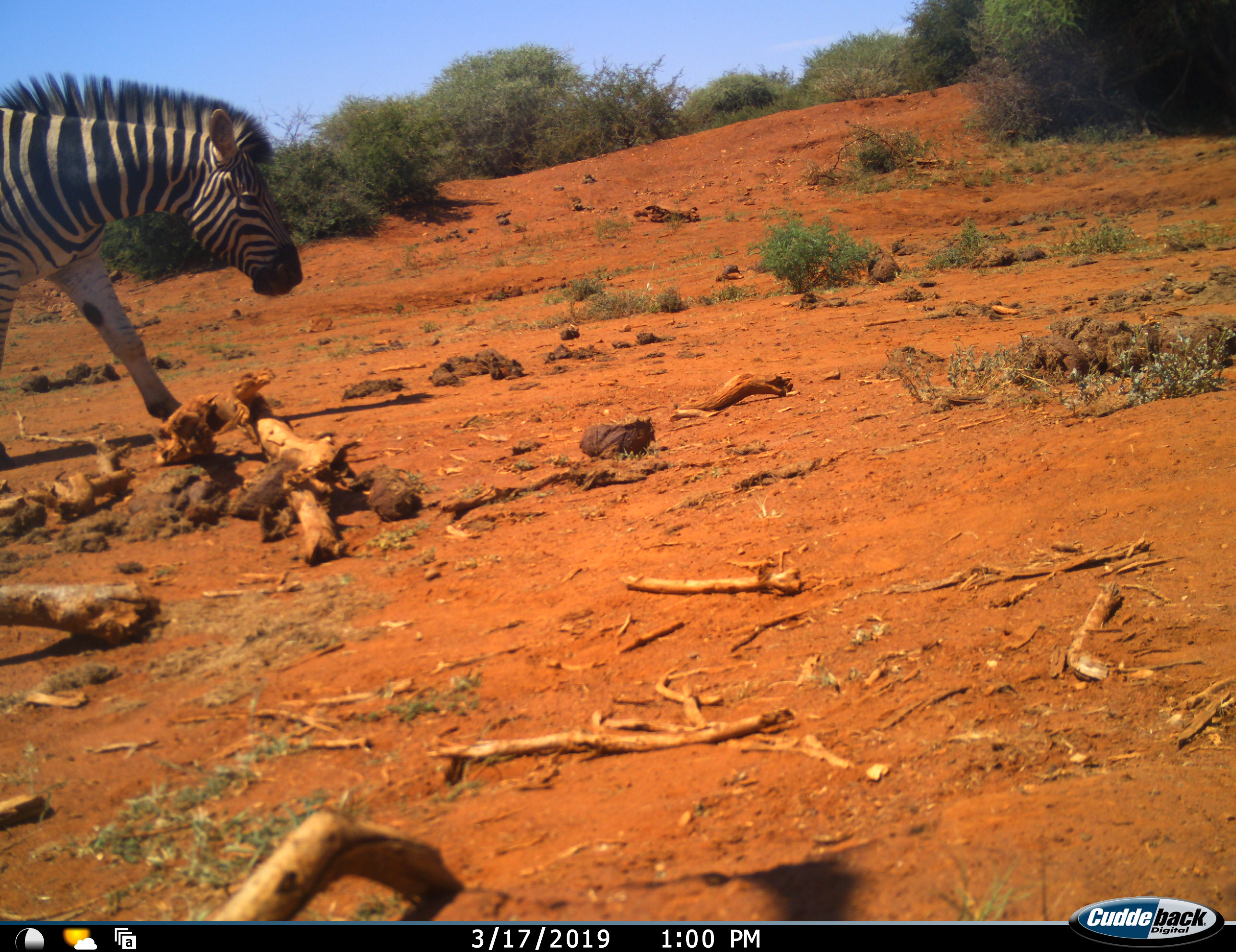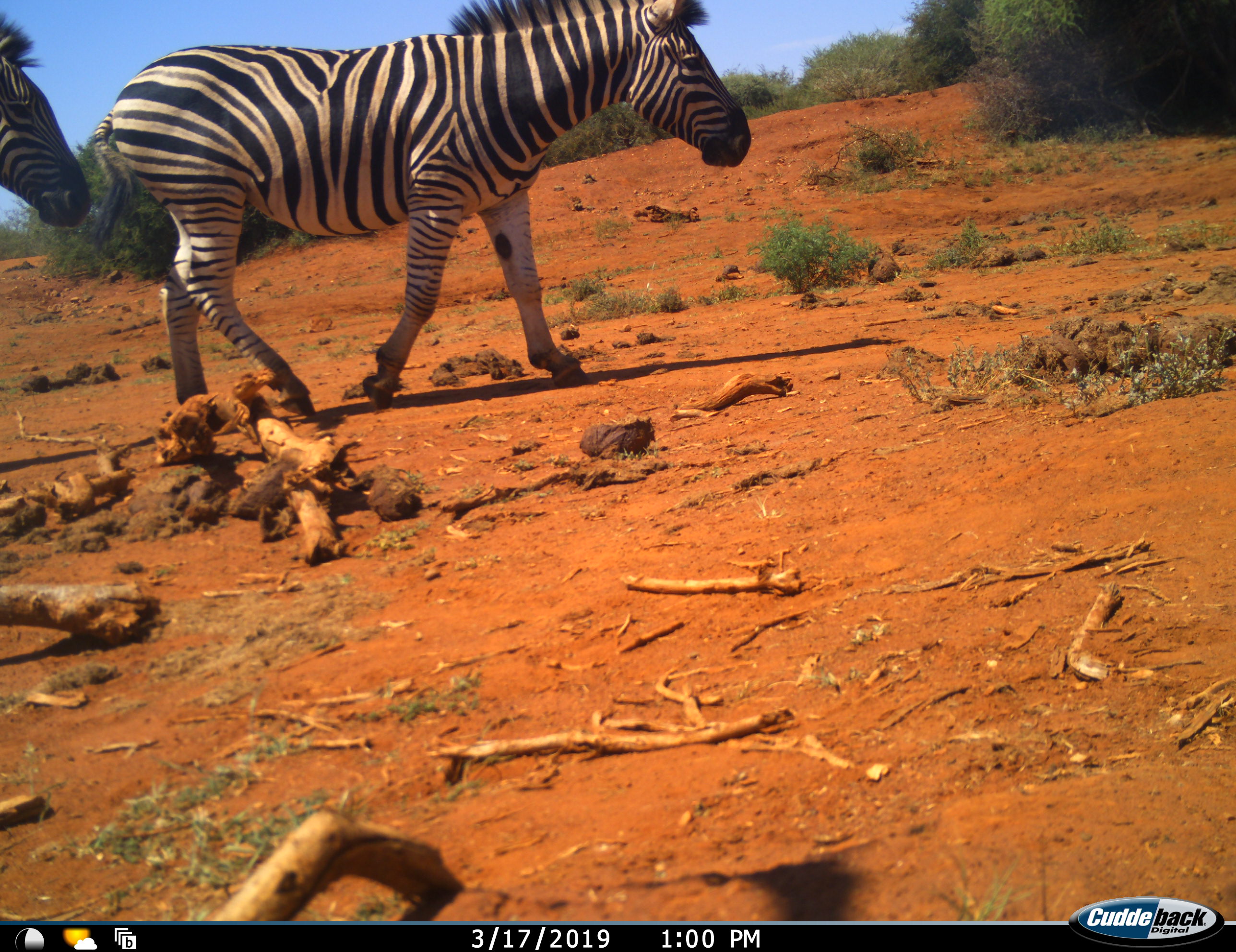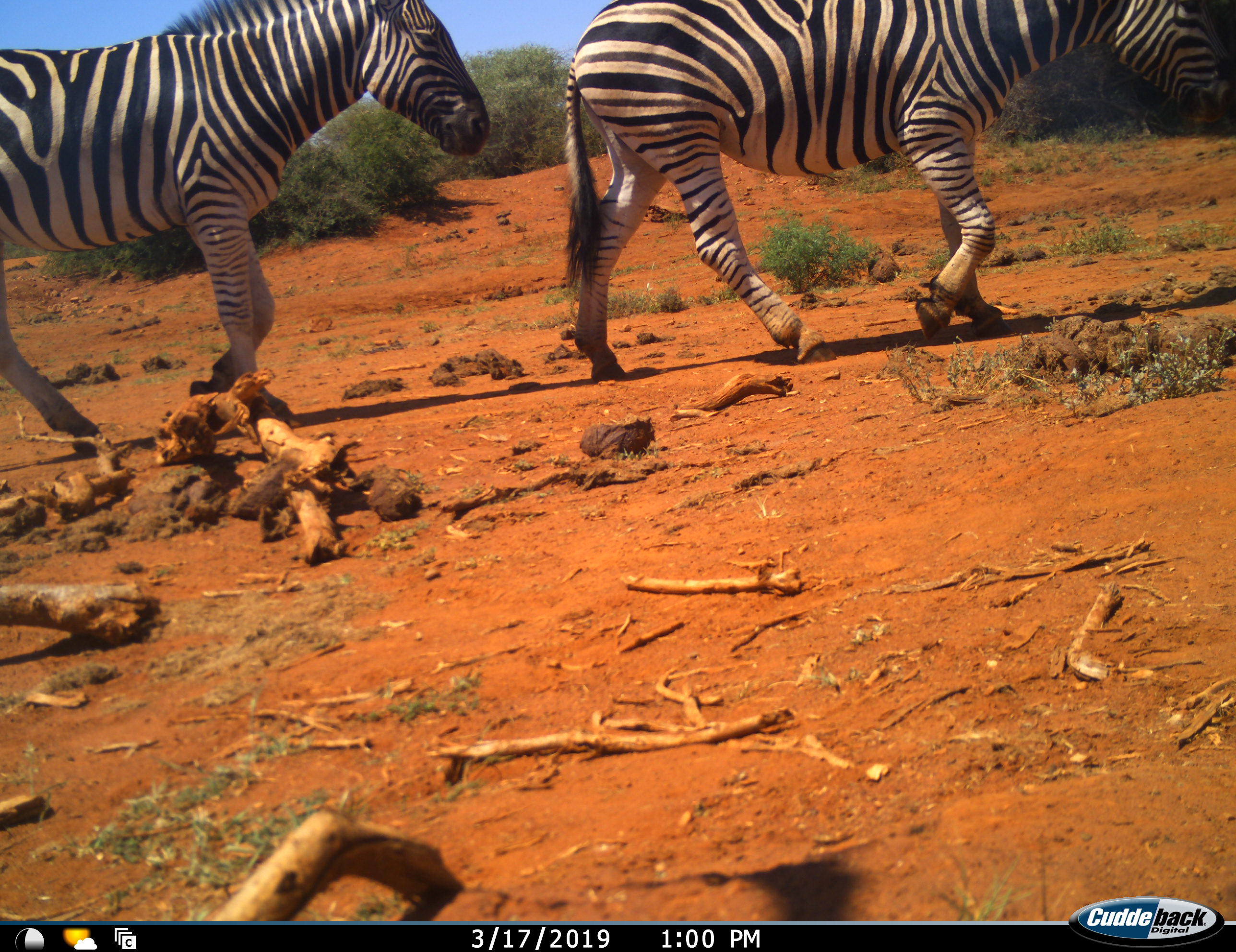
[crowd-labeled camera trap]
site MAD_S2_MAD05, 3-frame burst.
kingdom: Animalia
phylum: Chordata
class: Mammalia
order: Perissodactyla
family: Equidae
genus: Equus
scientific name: Equus quagga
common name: plains zebra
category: zebraplains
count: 2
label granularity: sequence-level